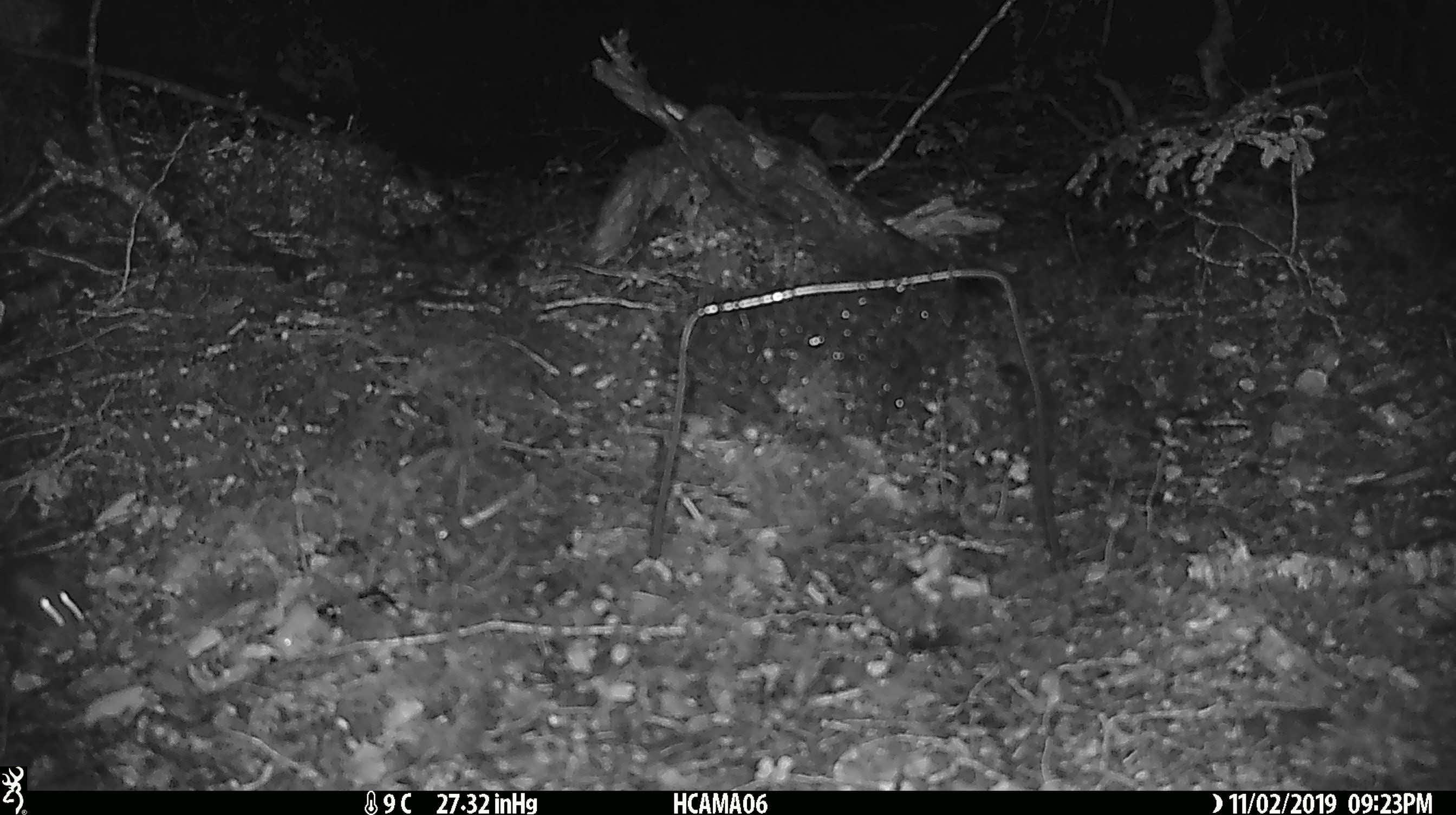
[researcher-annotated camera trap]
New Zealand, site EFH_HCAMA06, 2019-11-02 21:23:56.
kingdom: Animalia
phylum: Chordata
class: Mammalia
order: Rodentia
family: Muridae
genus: Mus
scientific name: Mus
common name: mouse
Mouse (Mus).